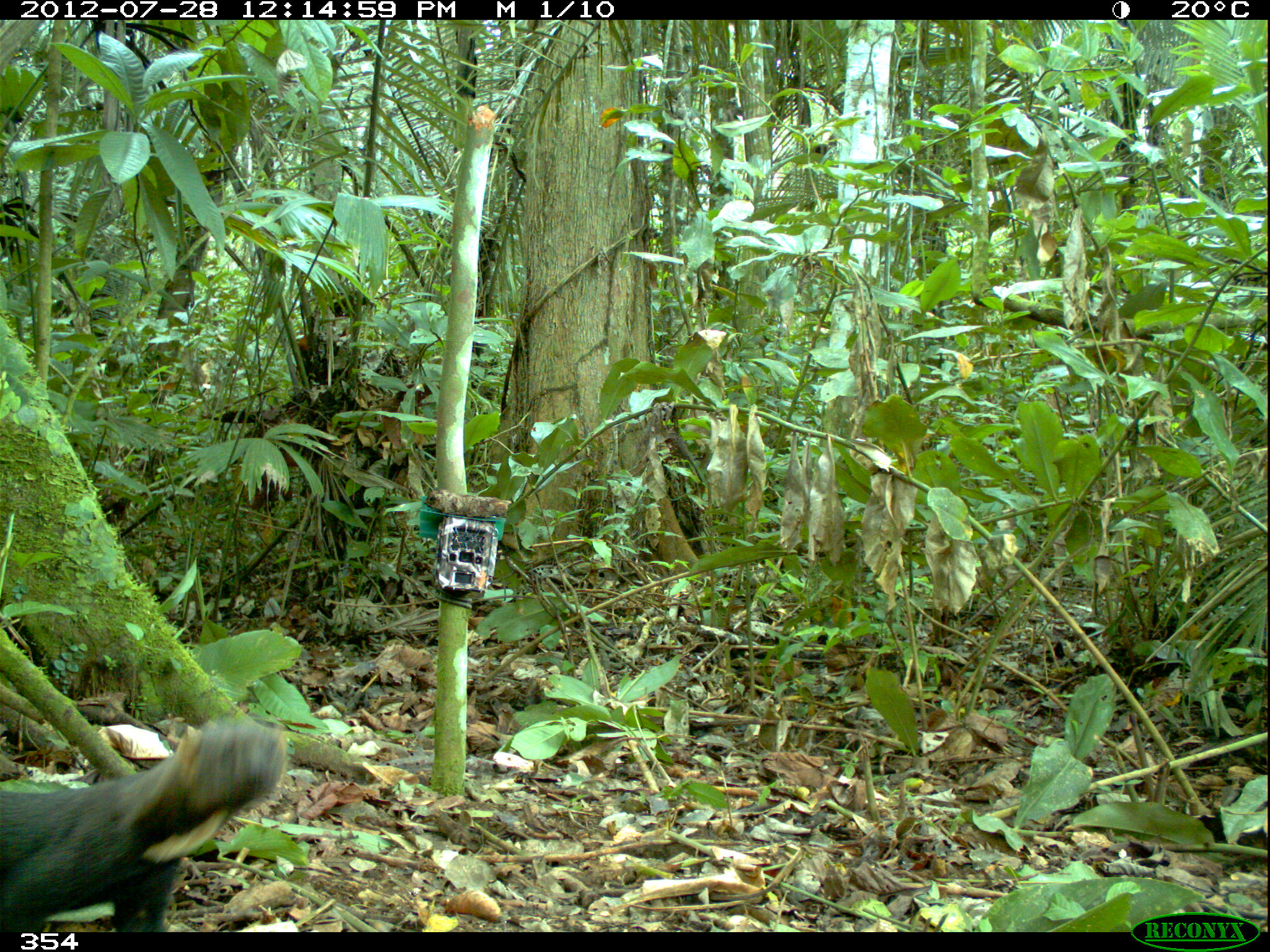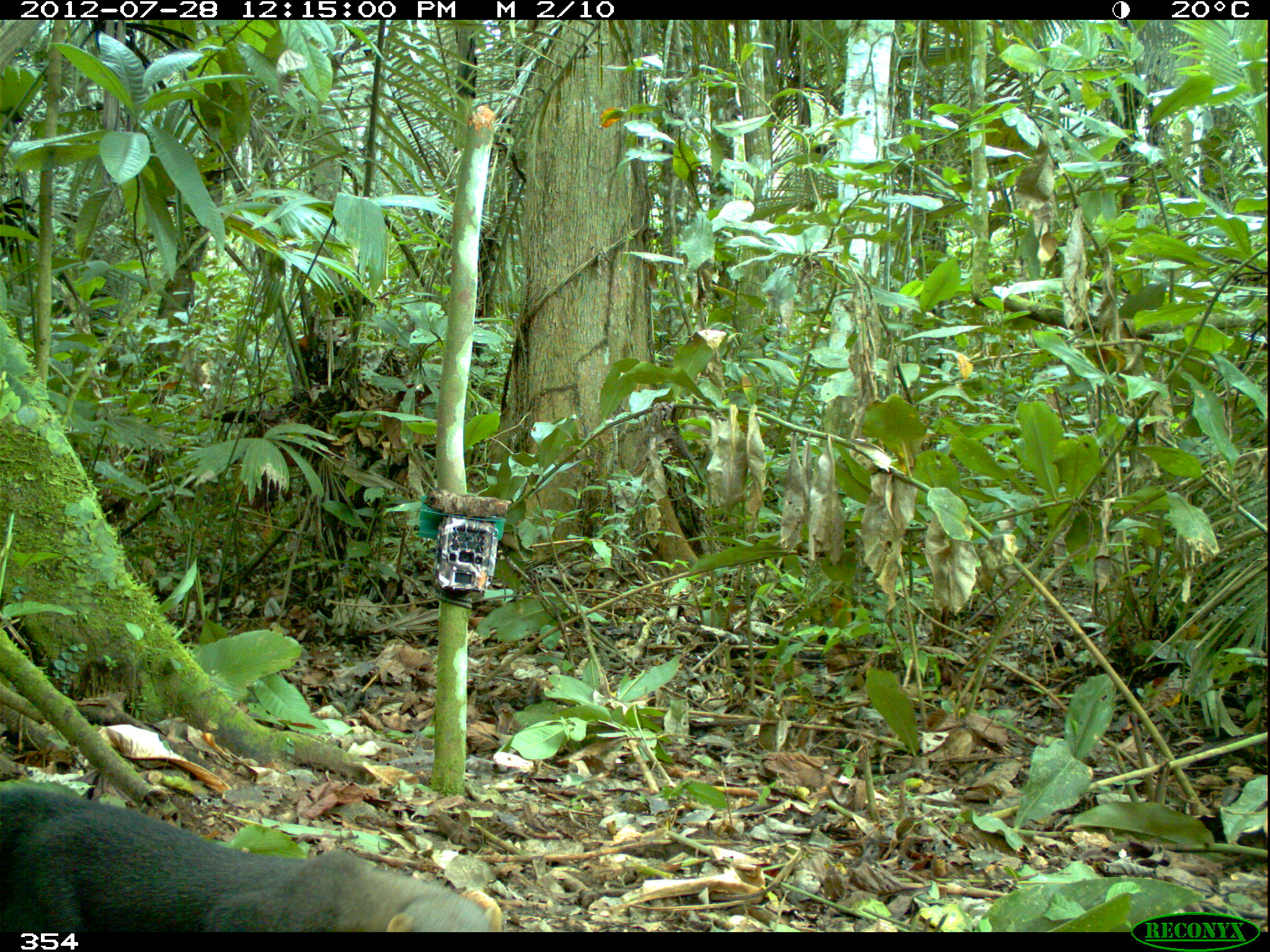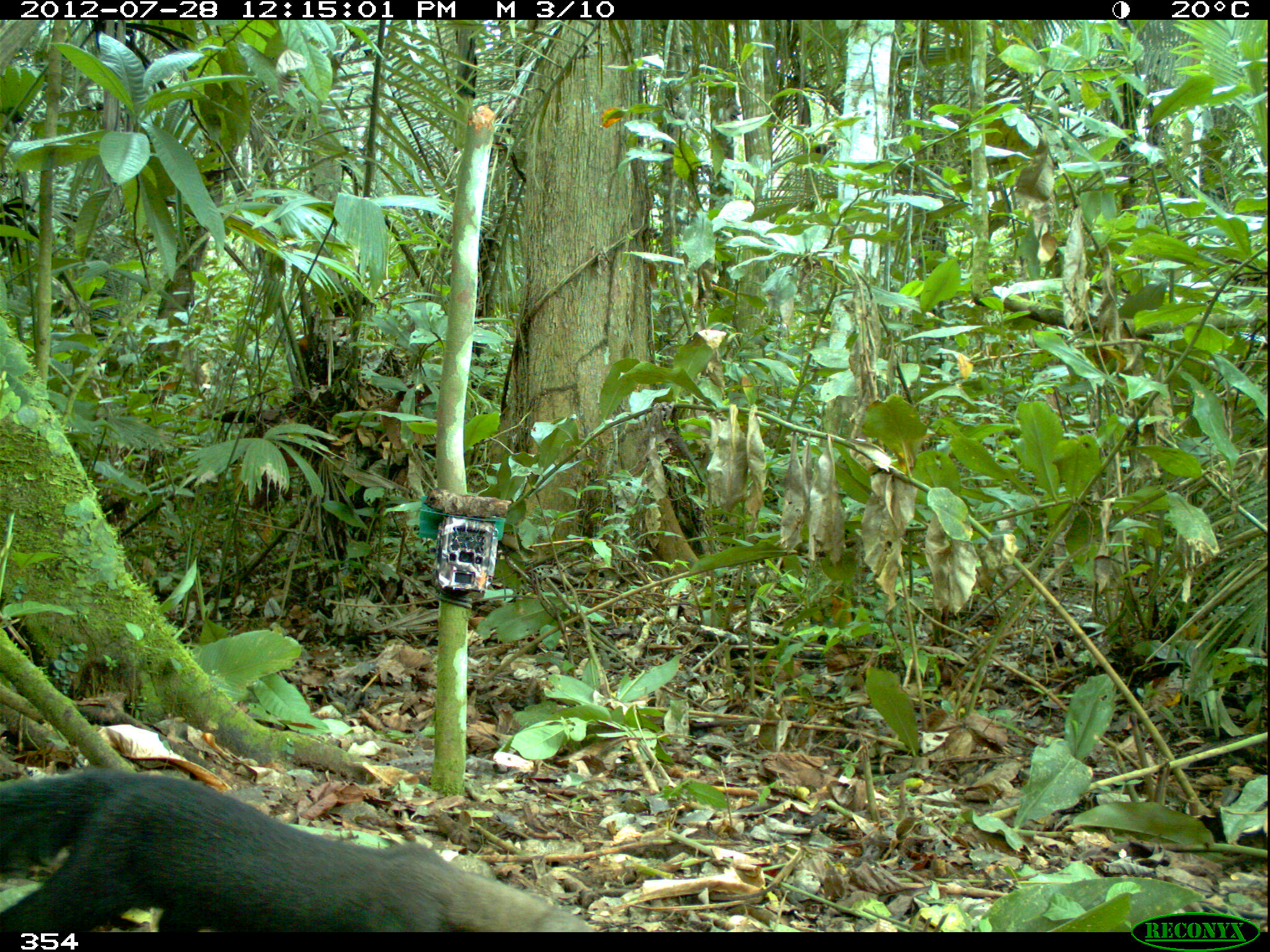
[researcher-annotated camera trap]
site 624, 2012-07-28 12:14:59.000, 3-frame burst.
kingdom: Animalia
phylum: Chordata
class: Mammalia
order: Carnivora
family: Mustelidae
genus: Eira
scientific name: Eira barbara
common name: tayra